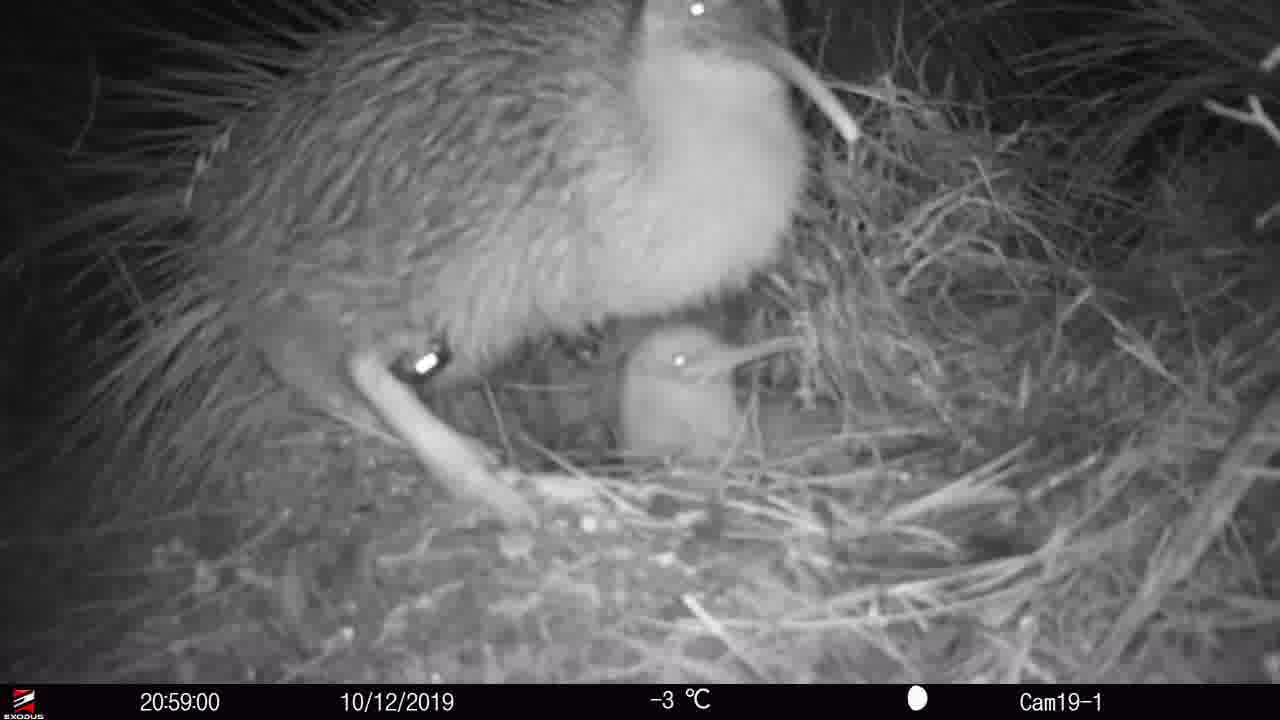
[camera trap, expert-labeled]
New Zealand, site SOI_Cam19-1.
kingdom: Animalia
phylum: Chordata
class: Aves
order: Apterygiformes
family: Apterygidae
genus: Apteryx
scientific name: Apteryx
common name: kiwi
Kiwi (Apteryx).